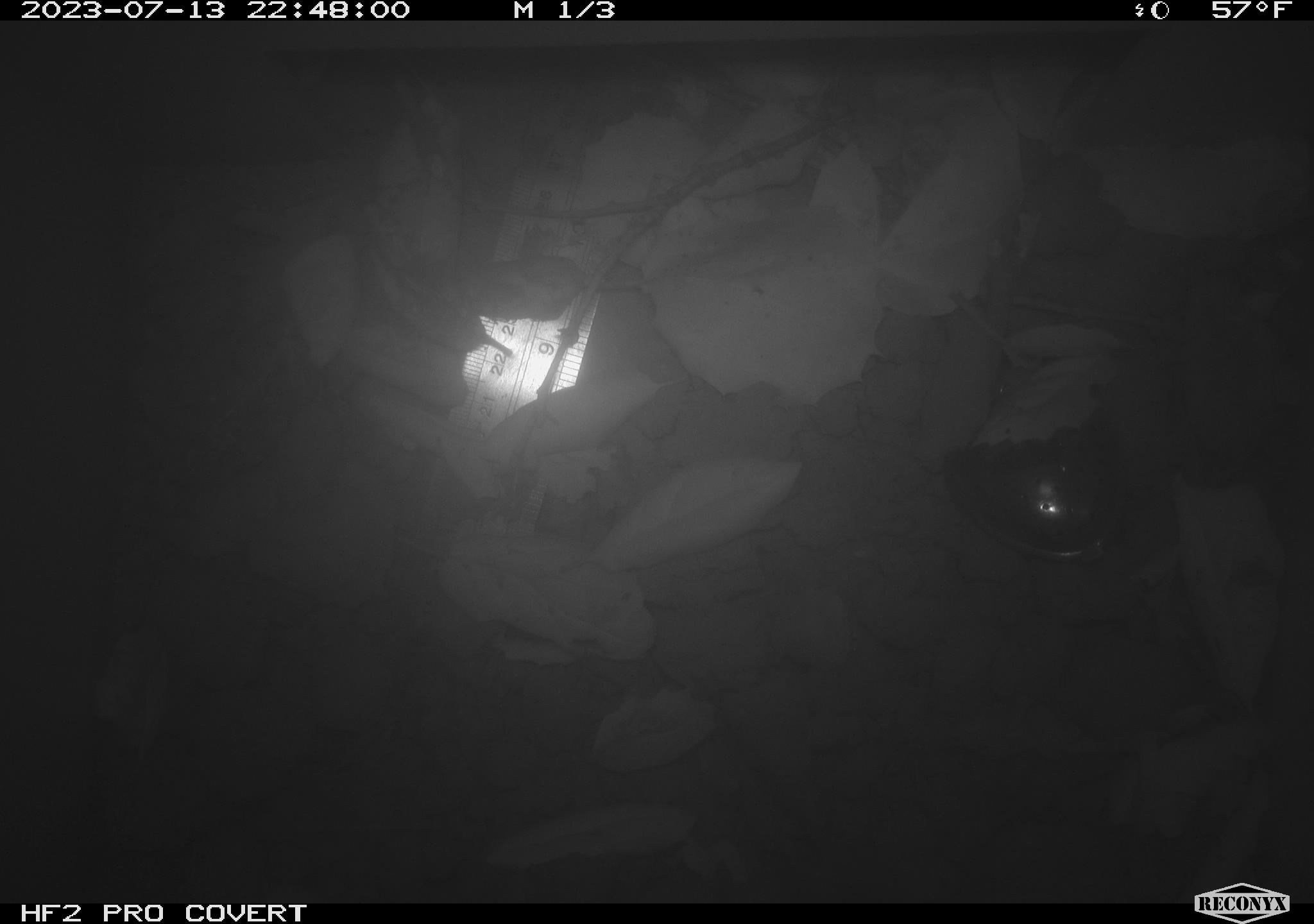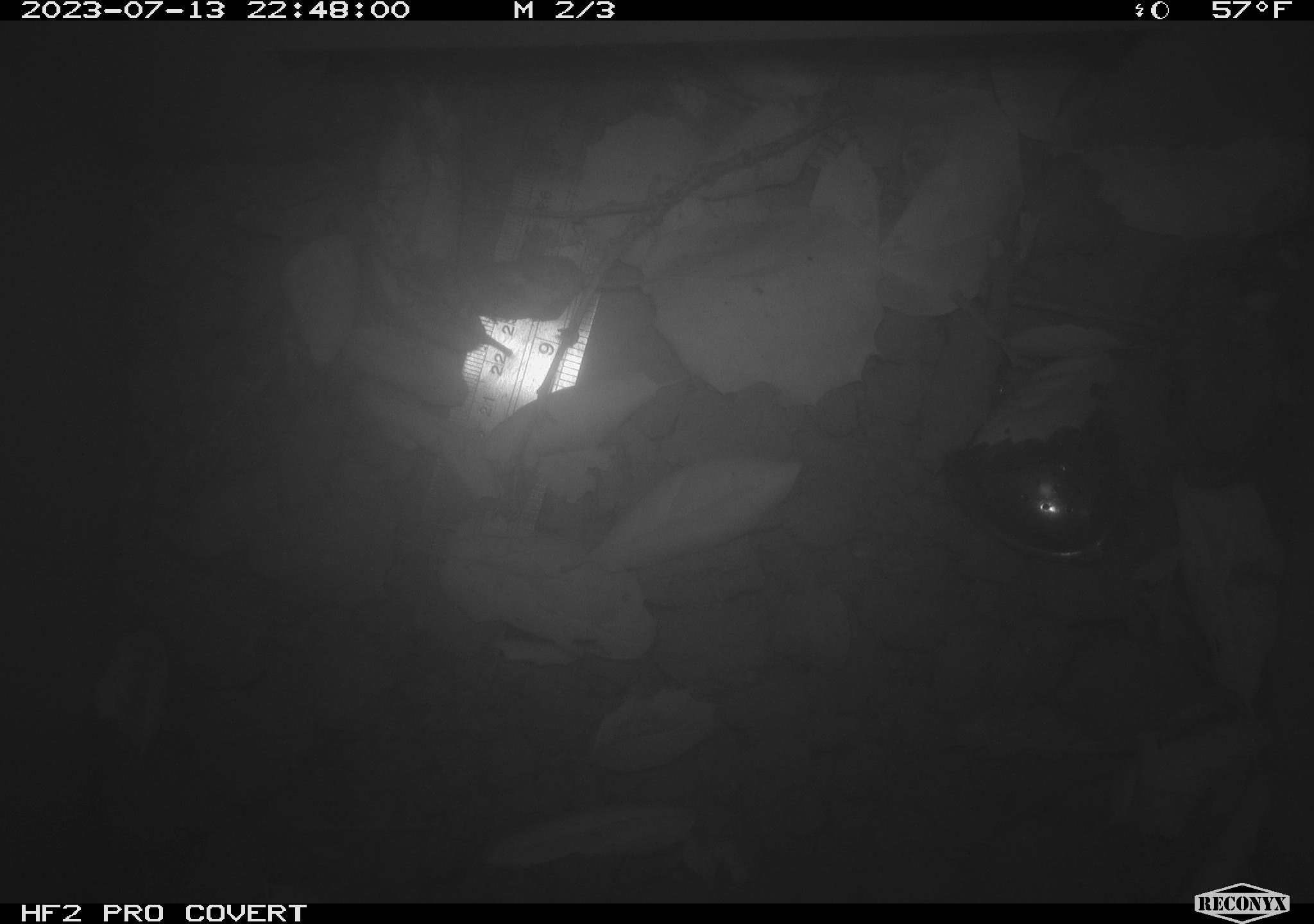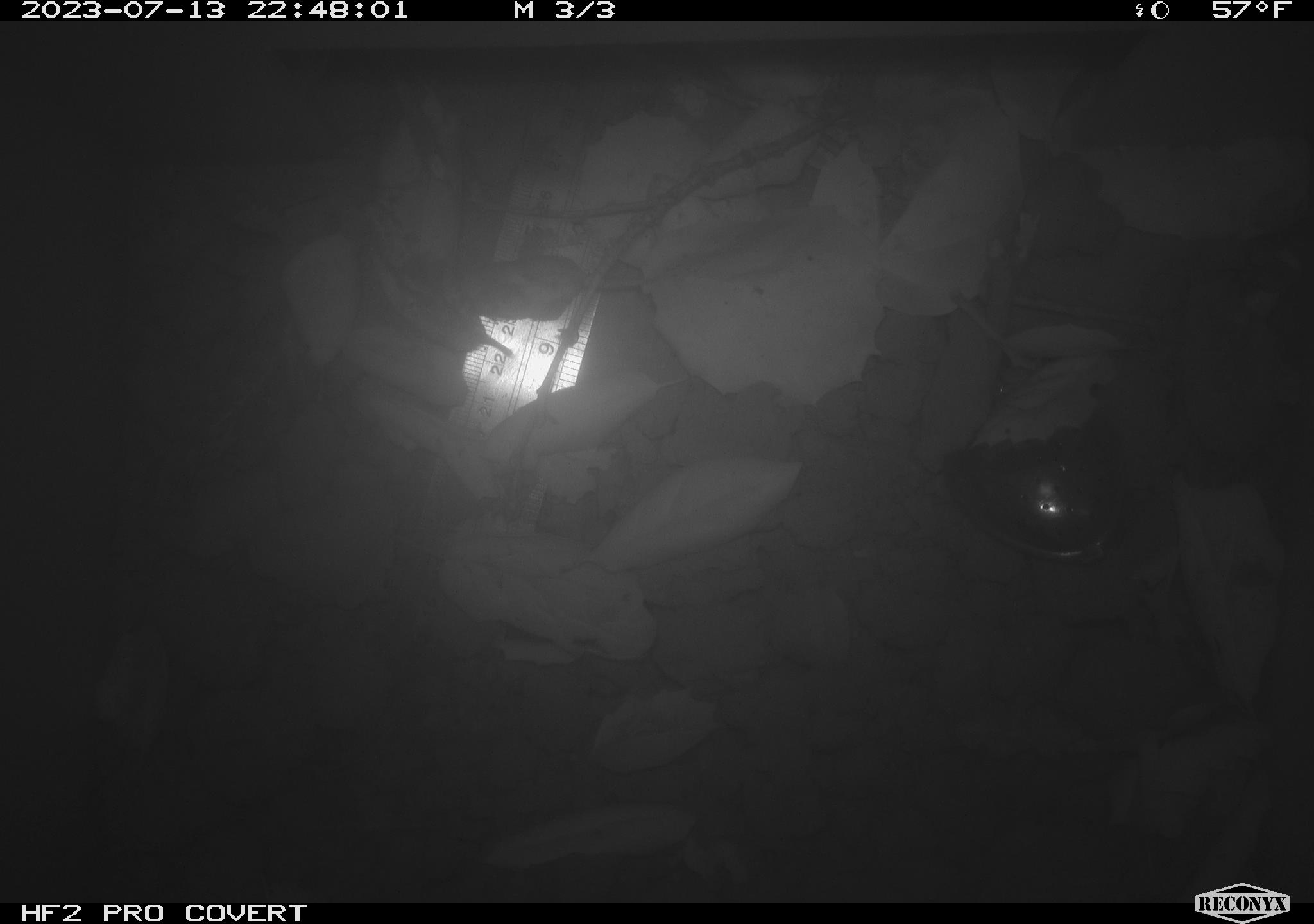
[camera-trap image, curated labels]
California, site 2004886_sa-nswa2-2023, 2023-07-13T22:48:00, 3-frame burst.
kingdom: Animalia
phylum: Chordata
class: Mammalia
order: Rodentia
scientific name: Rodentia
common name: mouse species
Mouse species (Rodentia).